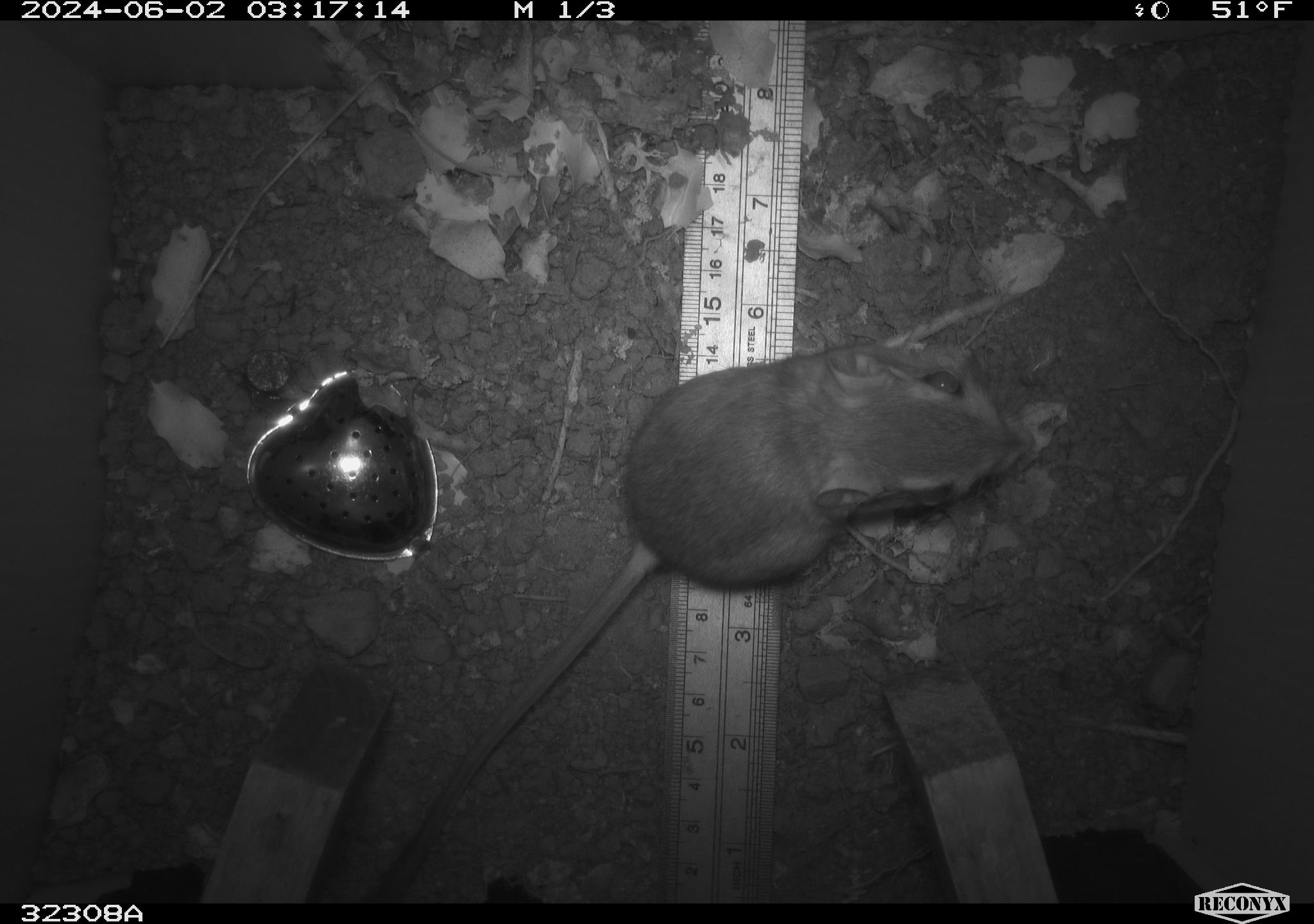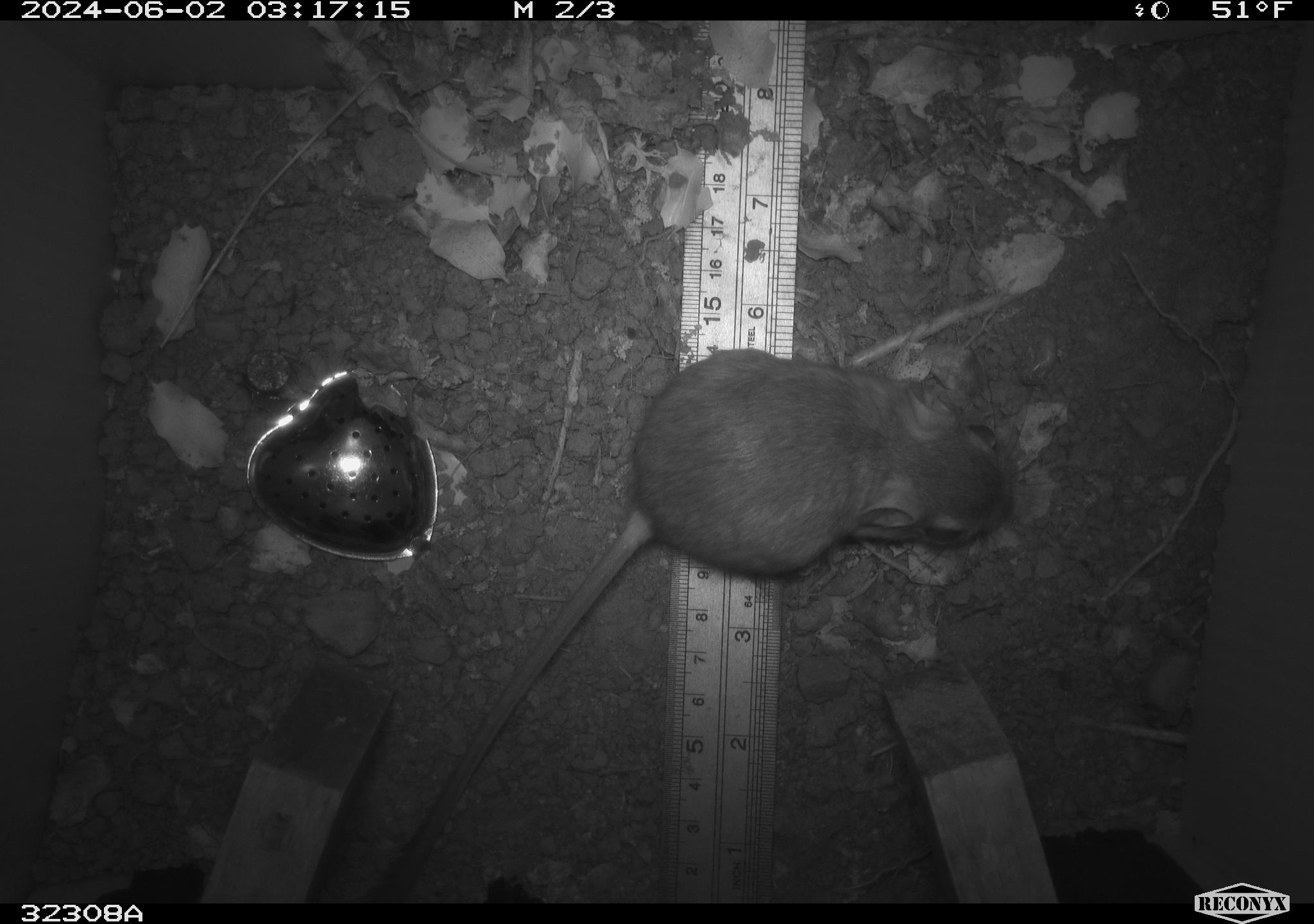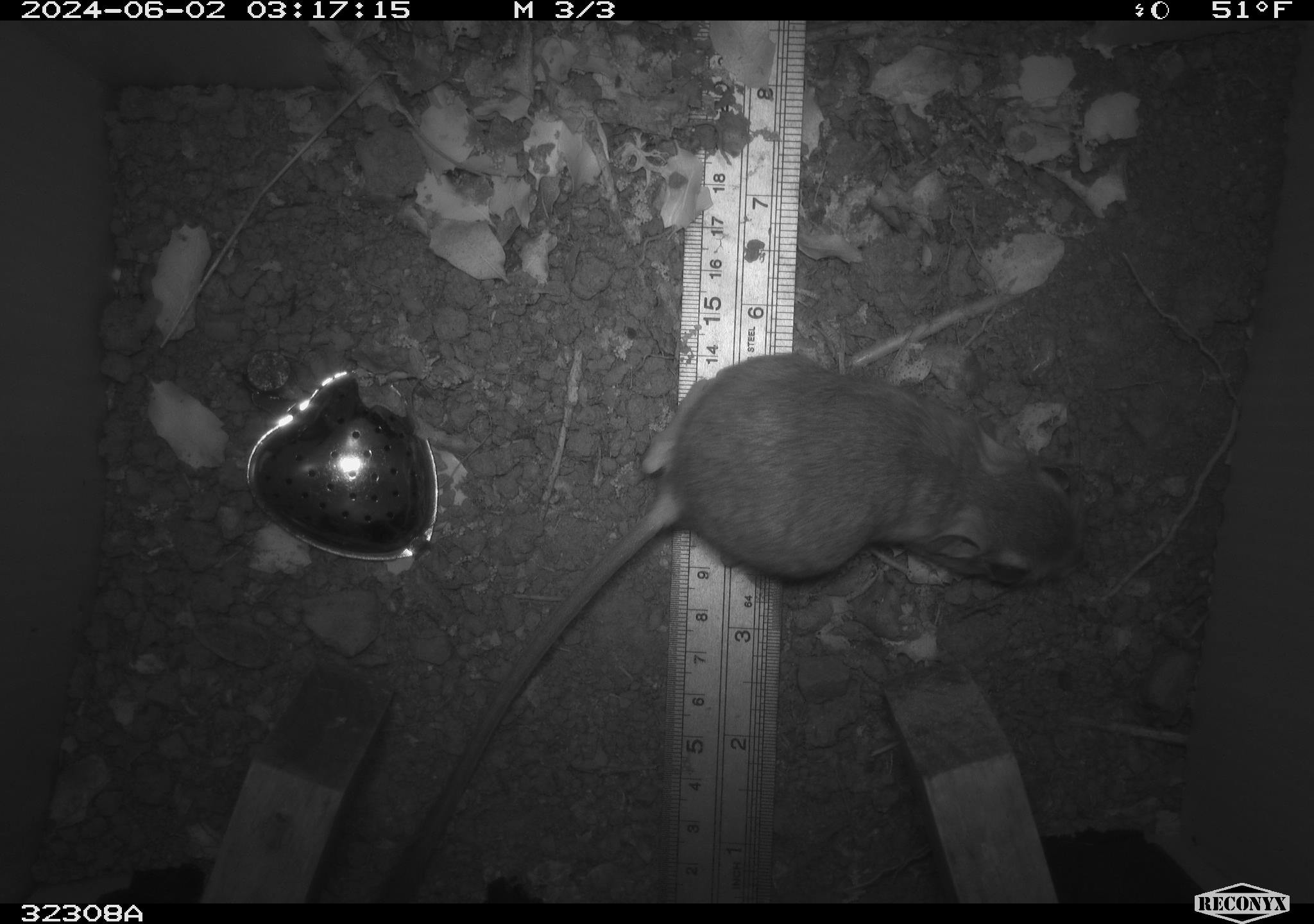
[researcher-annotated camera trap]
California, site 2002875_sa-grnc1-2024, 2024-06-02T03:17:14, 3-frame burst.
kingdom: Animalia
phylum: Chordata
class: Mammalia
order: Rodentia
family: Heteromyidae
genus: Dipodomys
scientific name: Dipodomys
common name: kangaroo rats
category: dipodomys species